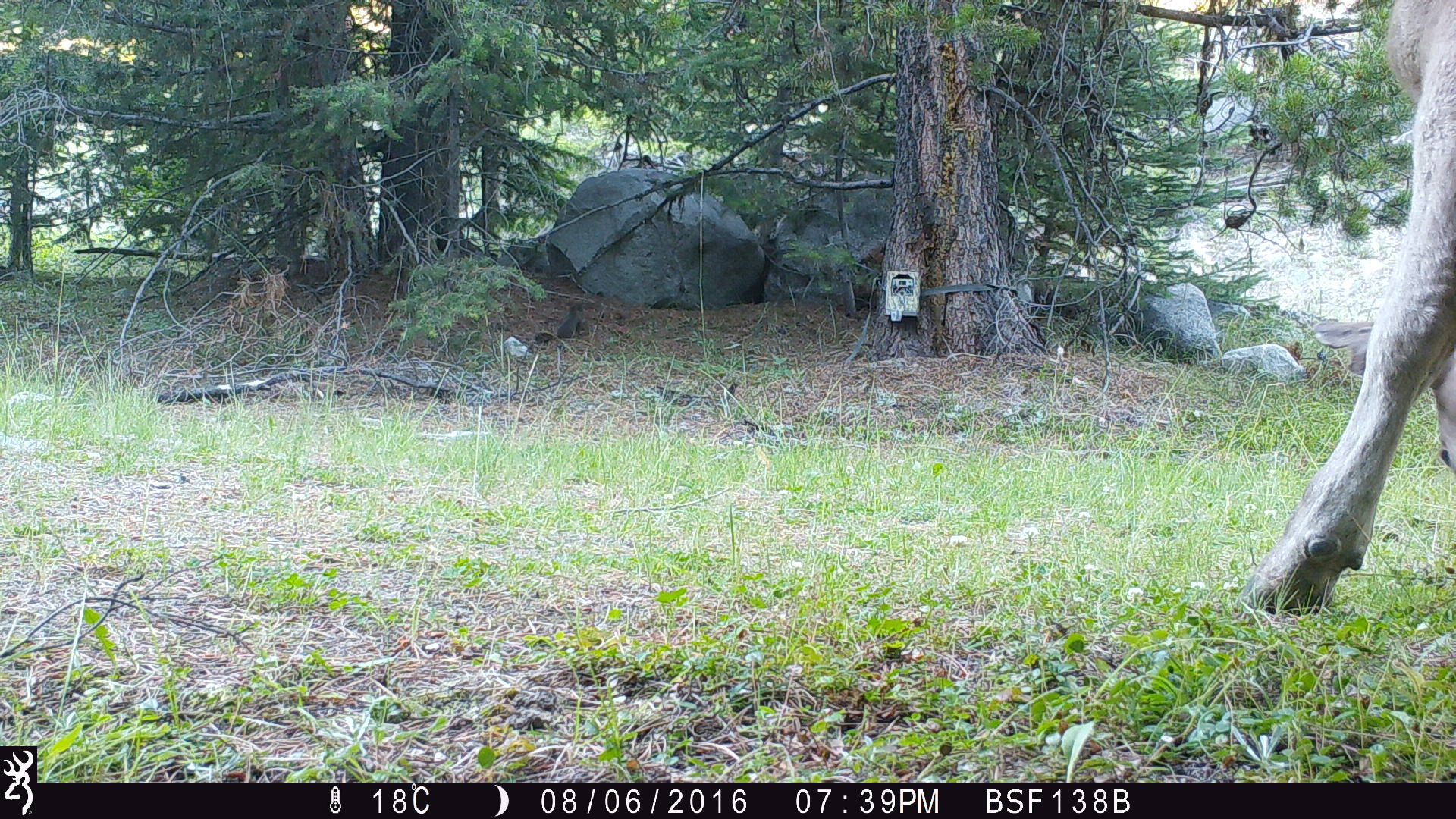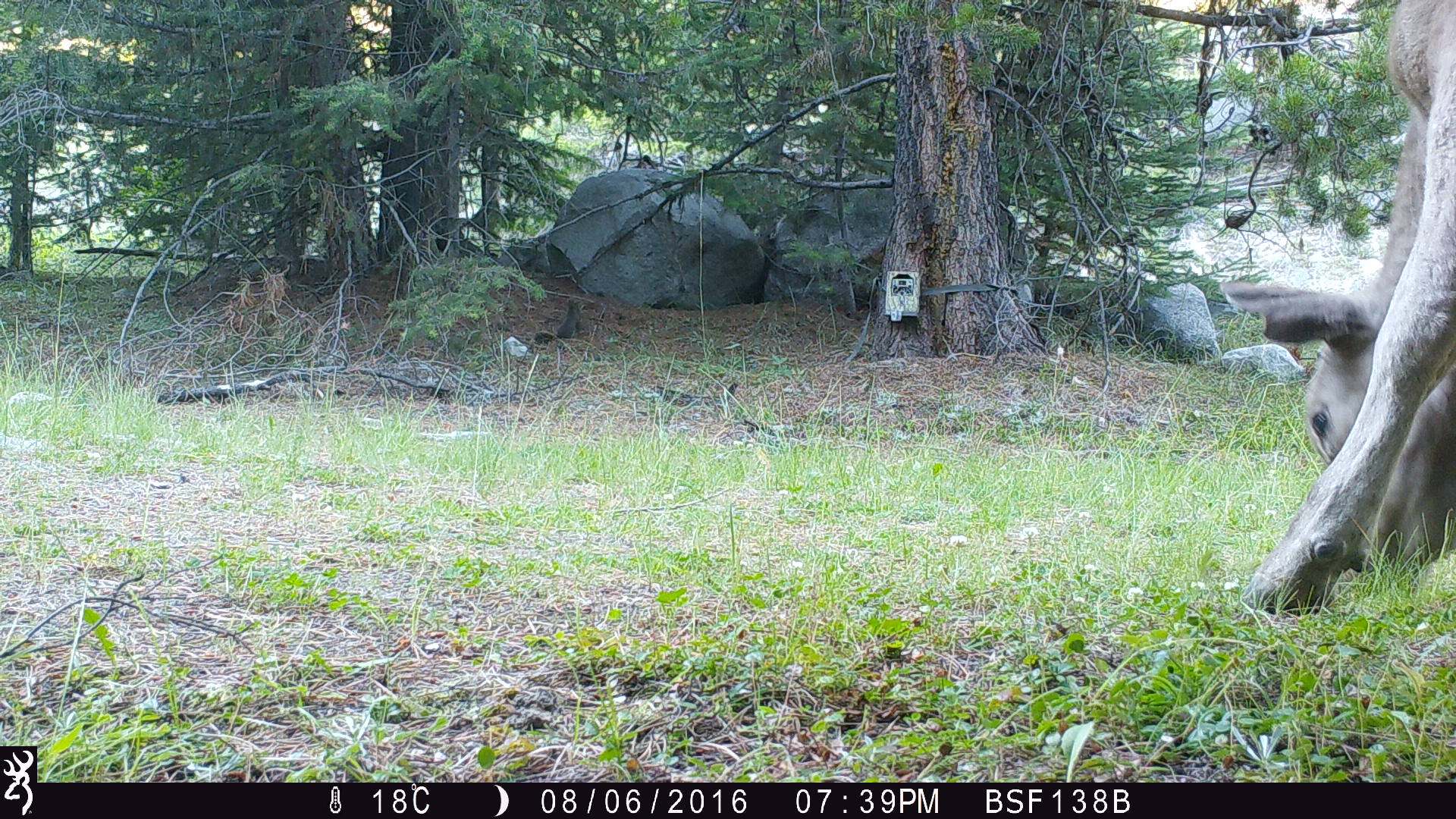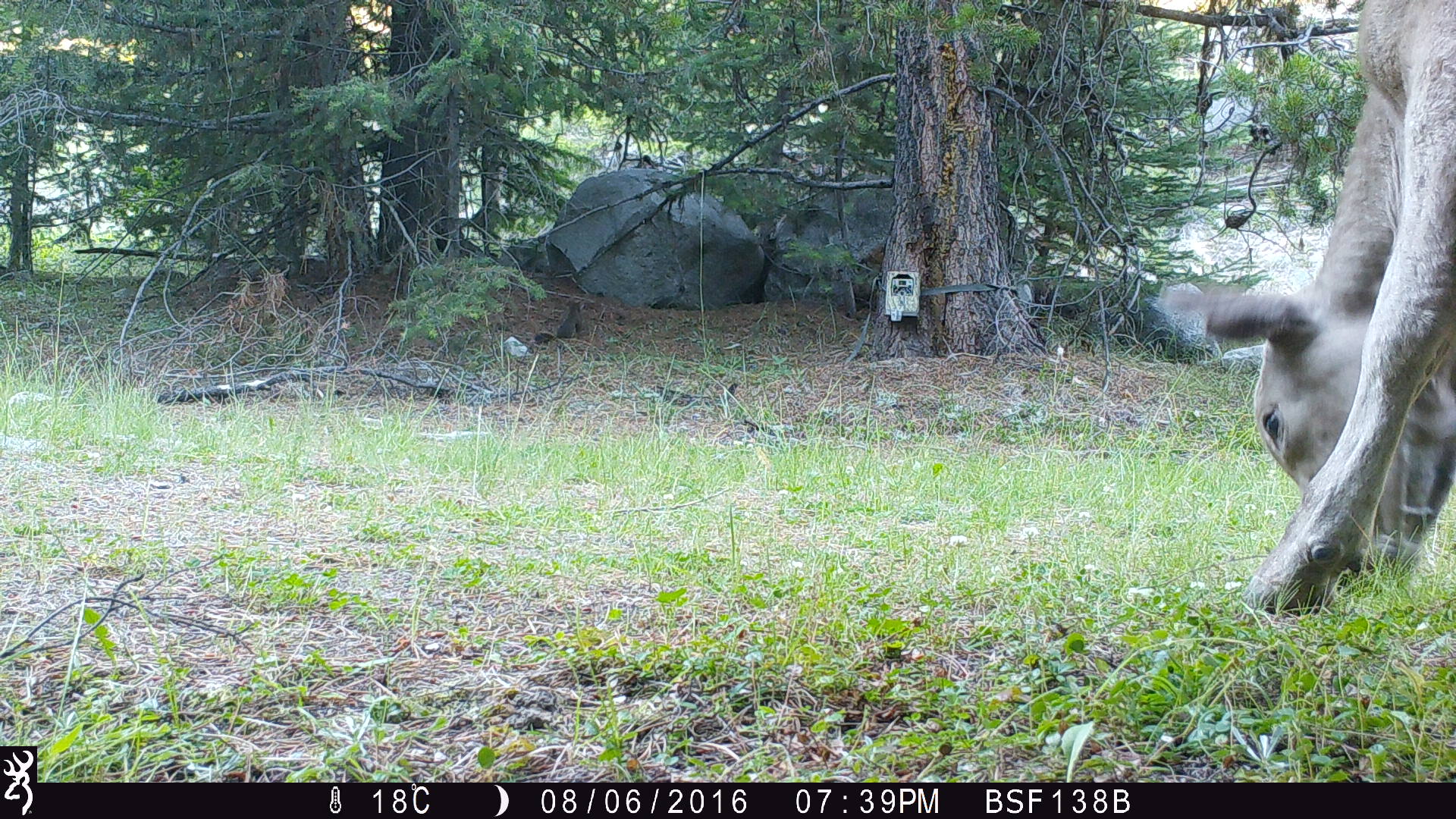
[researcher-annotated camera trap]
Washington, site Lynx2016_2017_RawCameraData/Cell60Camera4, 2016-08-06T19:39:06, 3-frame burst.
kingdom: Animalia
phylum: Chordata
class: Mammalia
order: Artiodactyla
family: Bovidae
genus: Bos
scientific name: Bos taurus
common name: domestic cattle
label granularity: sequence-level